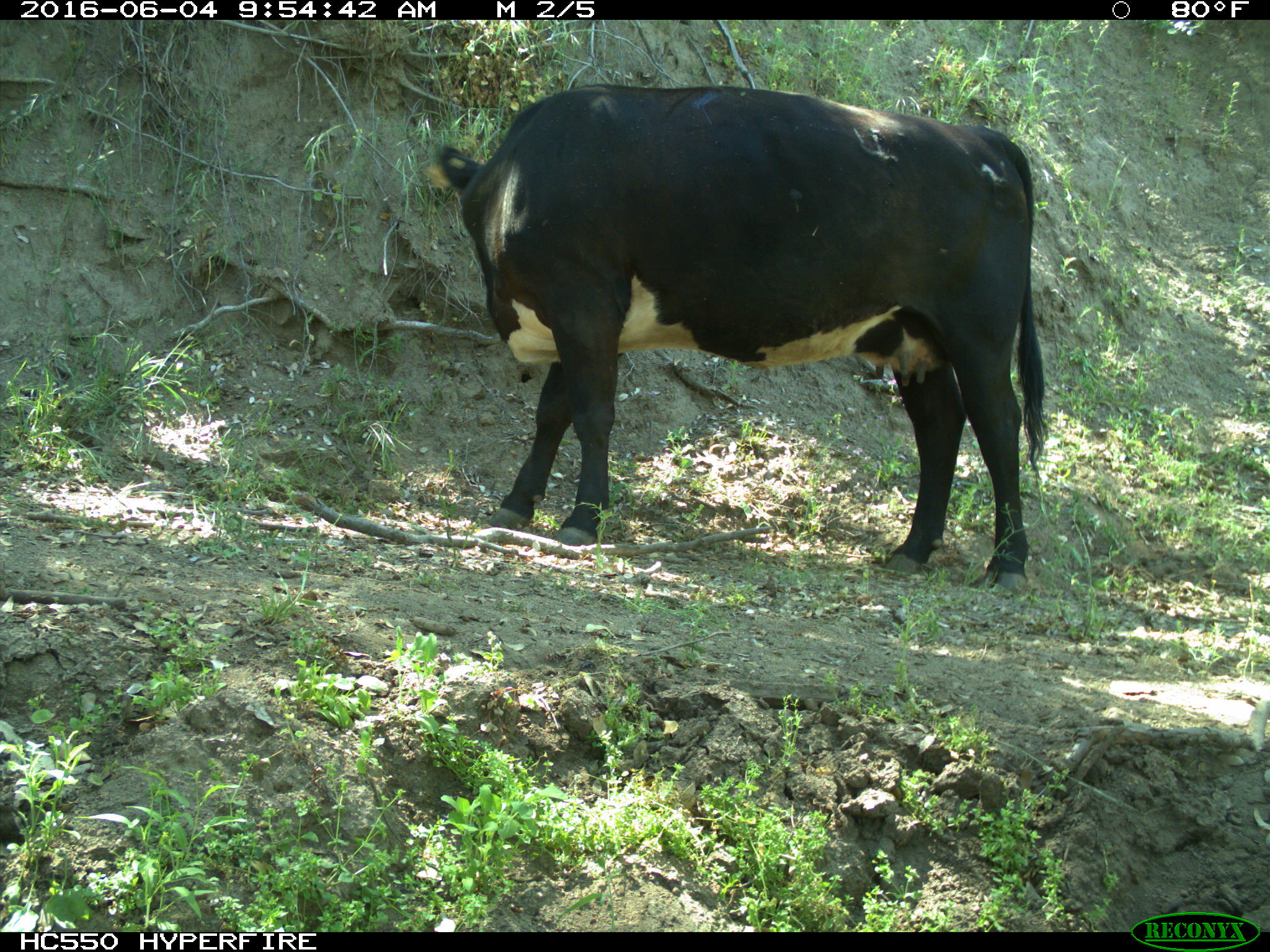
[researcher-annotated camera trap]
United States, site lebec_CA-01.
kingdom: Animalia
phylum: Chordata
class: Mammalia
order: Artiodactyla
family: Bovidae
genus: Bos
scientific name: Bos taurus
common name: domestic cow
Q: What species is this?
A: Bos taurus (domestic cow).